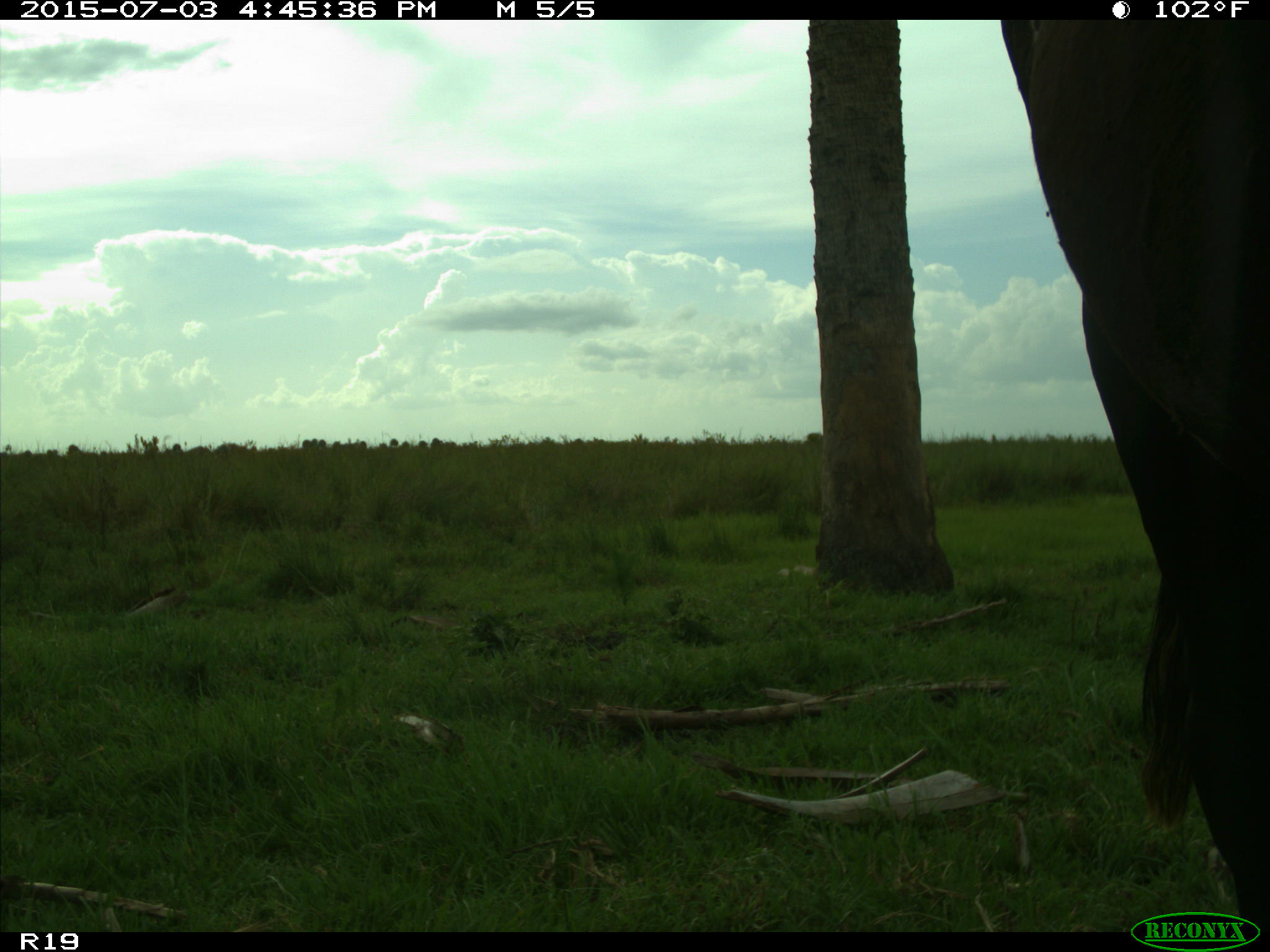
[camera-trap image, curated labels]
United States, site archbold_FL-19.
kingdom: Animalia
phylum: Chordata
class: Mammalia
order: Artiodactyla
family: Bovidae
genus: Bos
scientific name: Bos taurus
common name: domestic cow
Bos taurus (domestic cow).